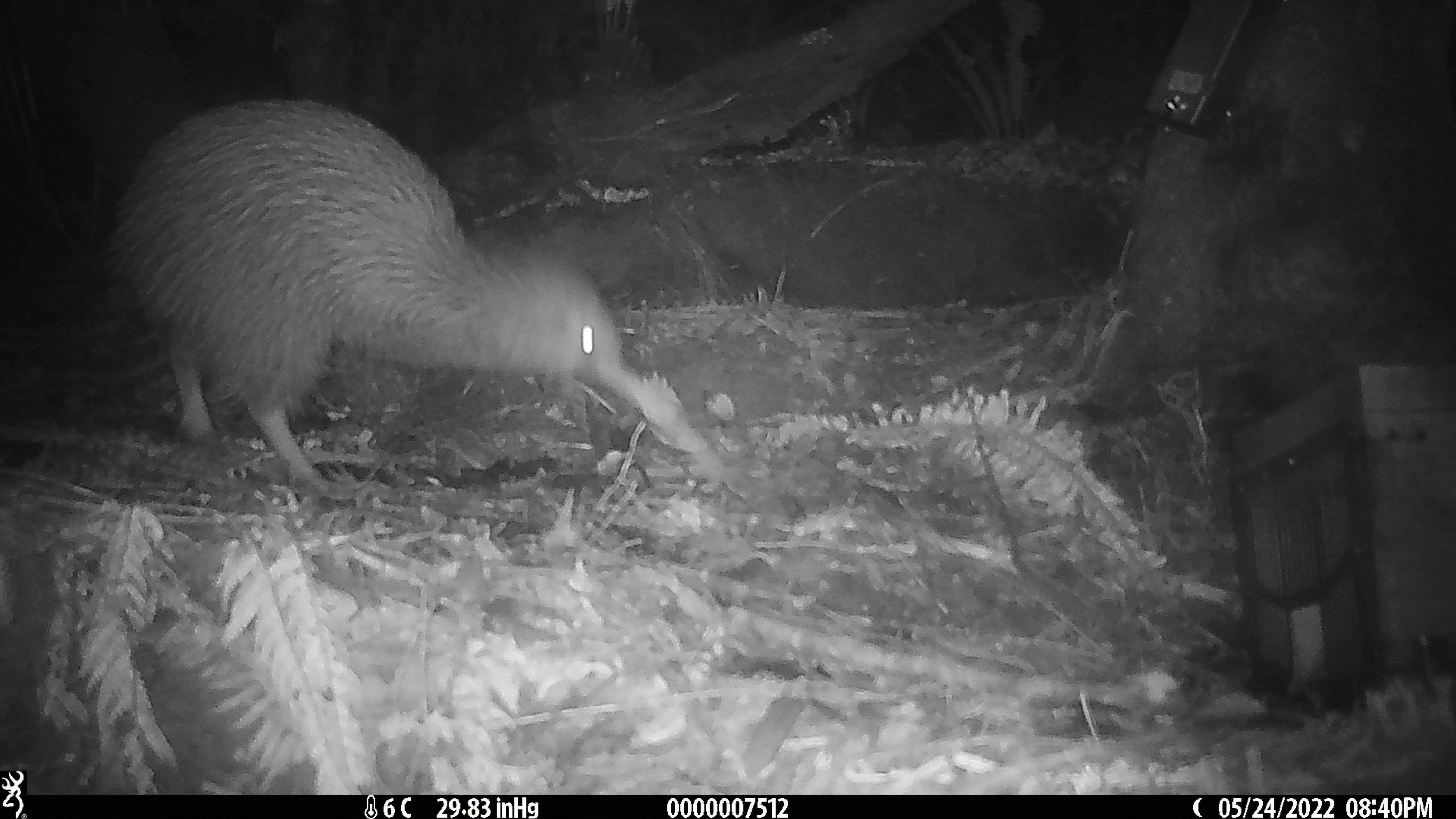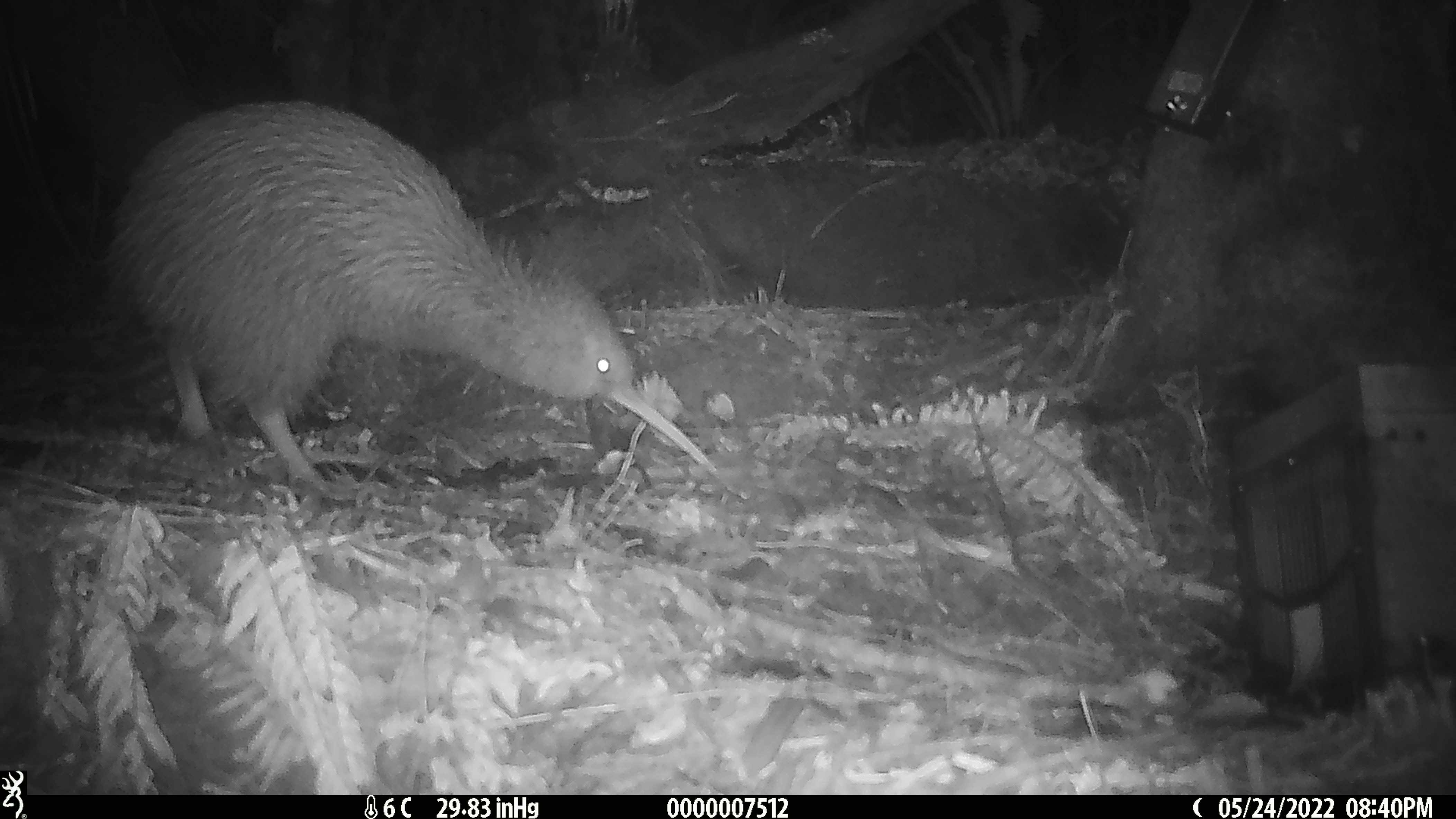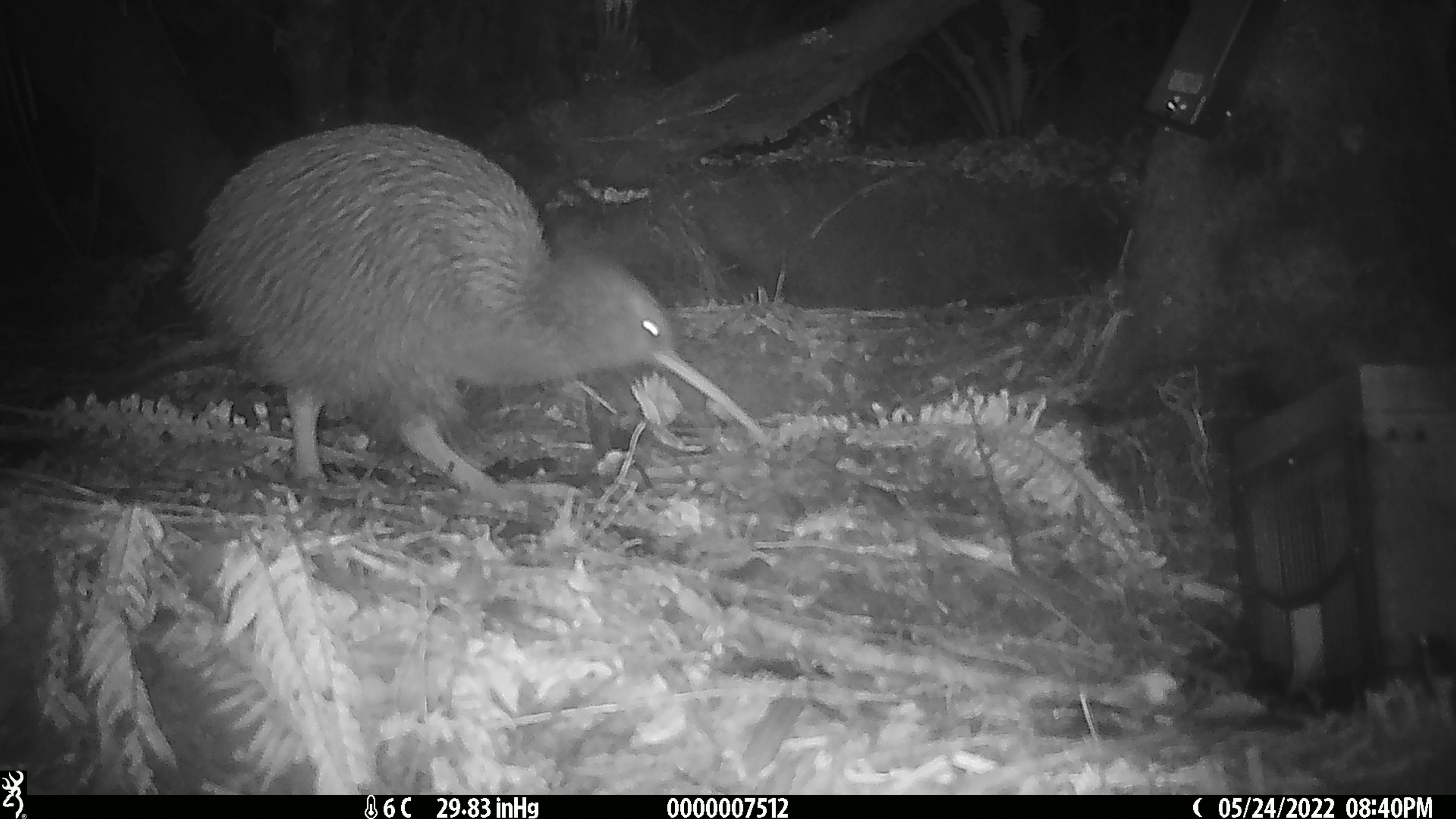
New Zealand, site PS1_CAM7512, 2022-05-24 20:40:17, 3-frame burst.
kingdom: Animalia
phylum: Chordata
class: Aves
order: Apterygiformes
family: Apterygidae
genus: Apteryx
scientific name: Apteryx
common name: kiwi